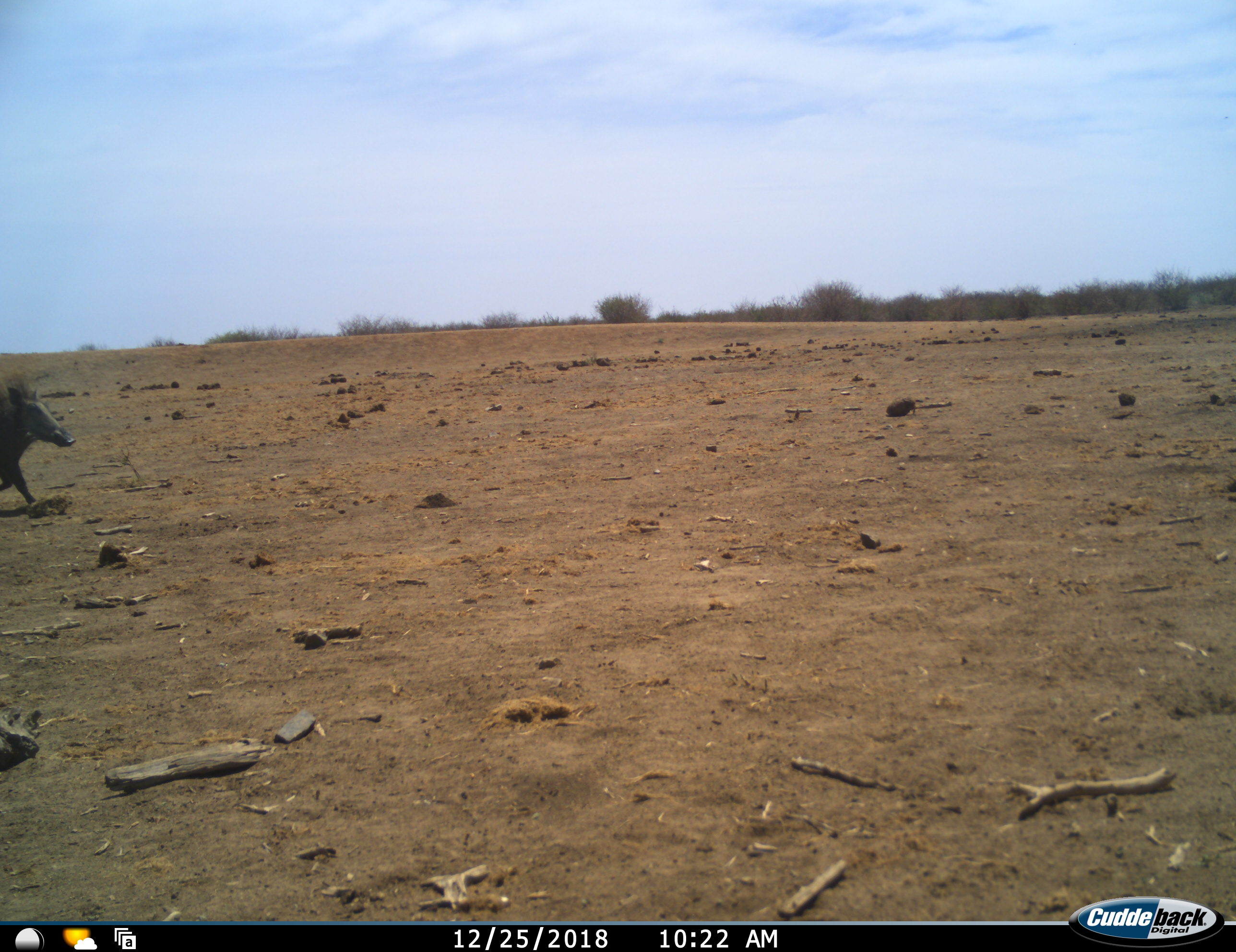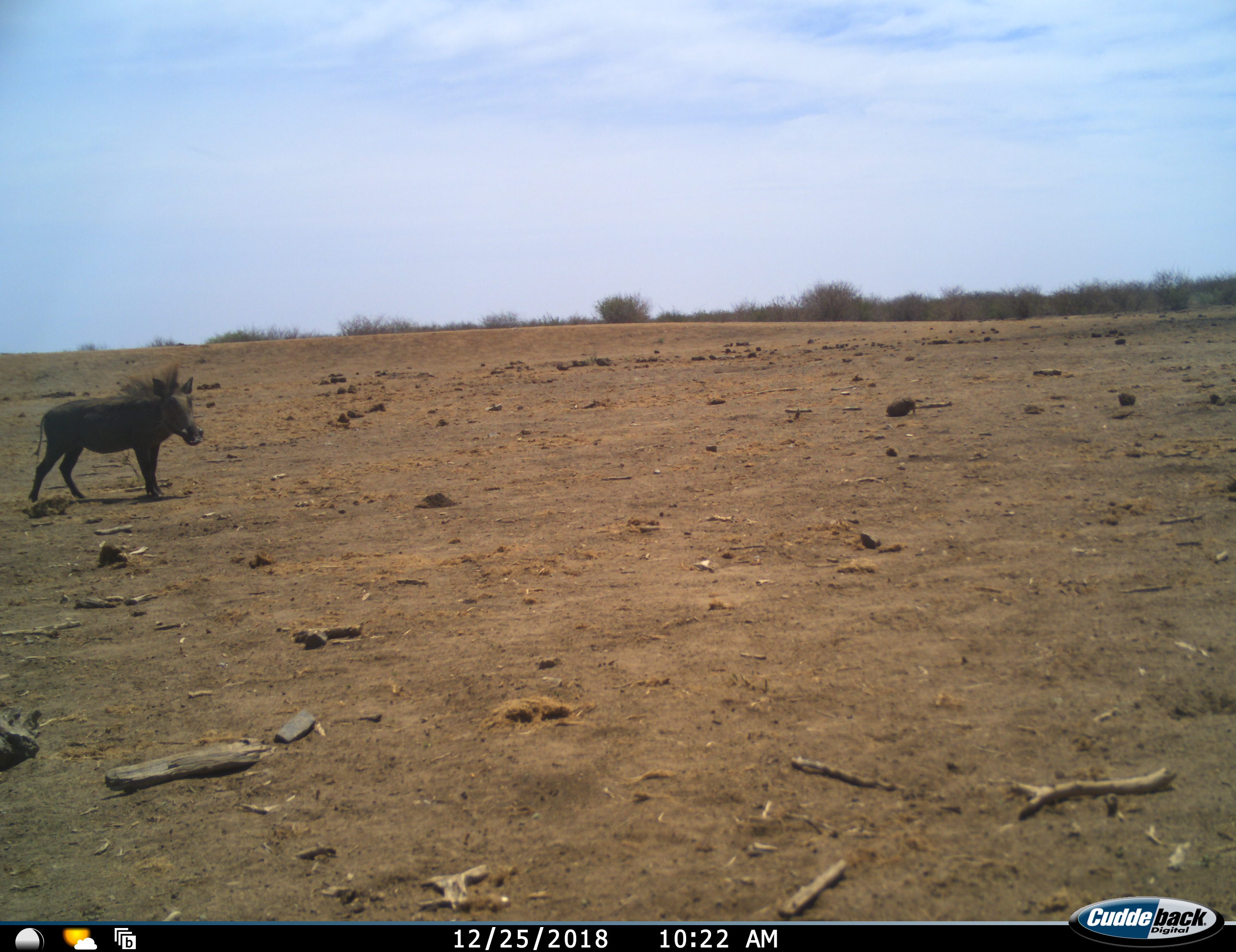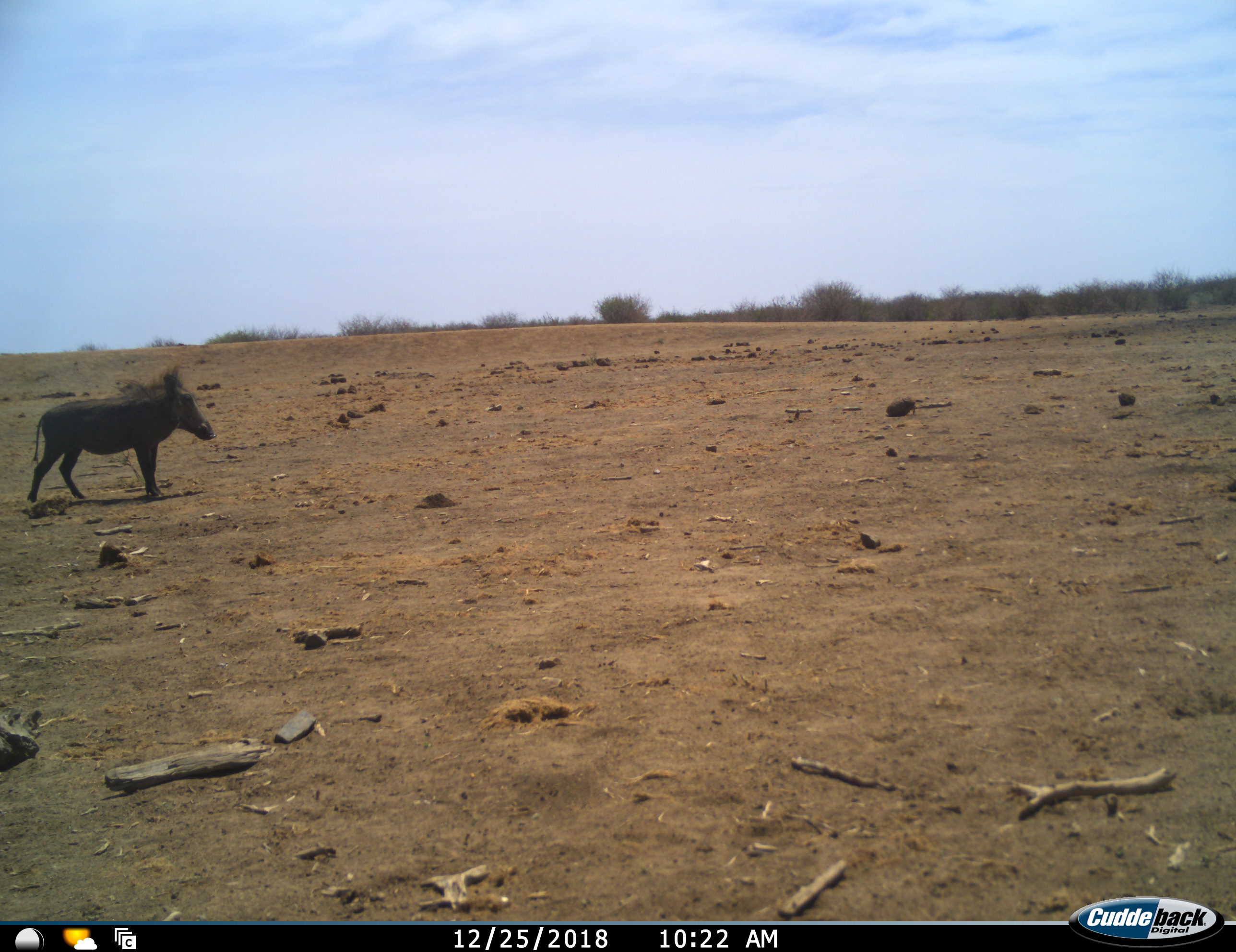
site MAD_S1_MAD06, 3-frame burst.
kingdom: Animalia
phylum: Chordata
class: Mammalia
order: Artiodactyla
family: Suidae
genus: Phacochoerus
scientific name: Phacochoerus africanus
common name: warthog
Warthog (Phacochoerus africanus), count 1. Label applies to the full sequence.